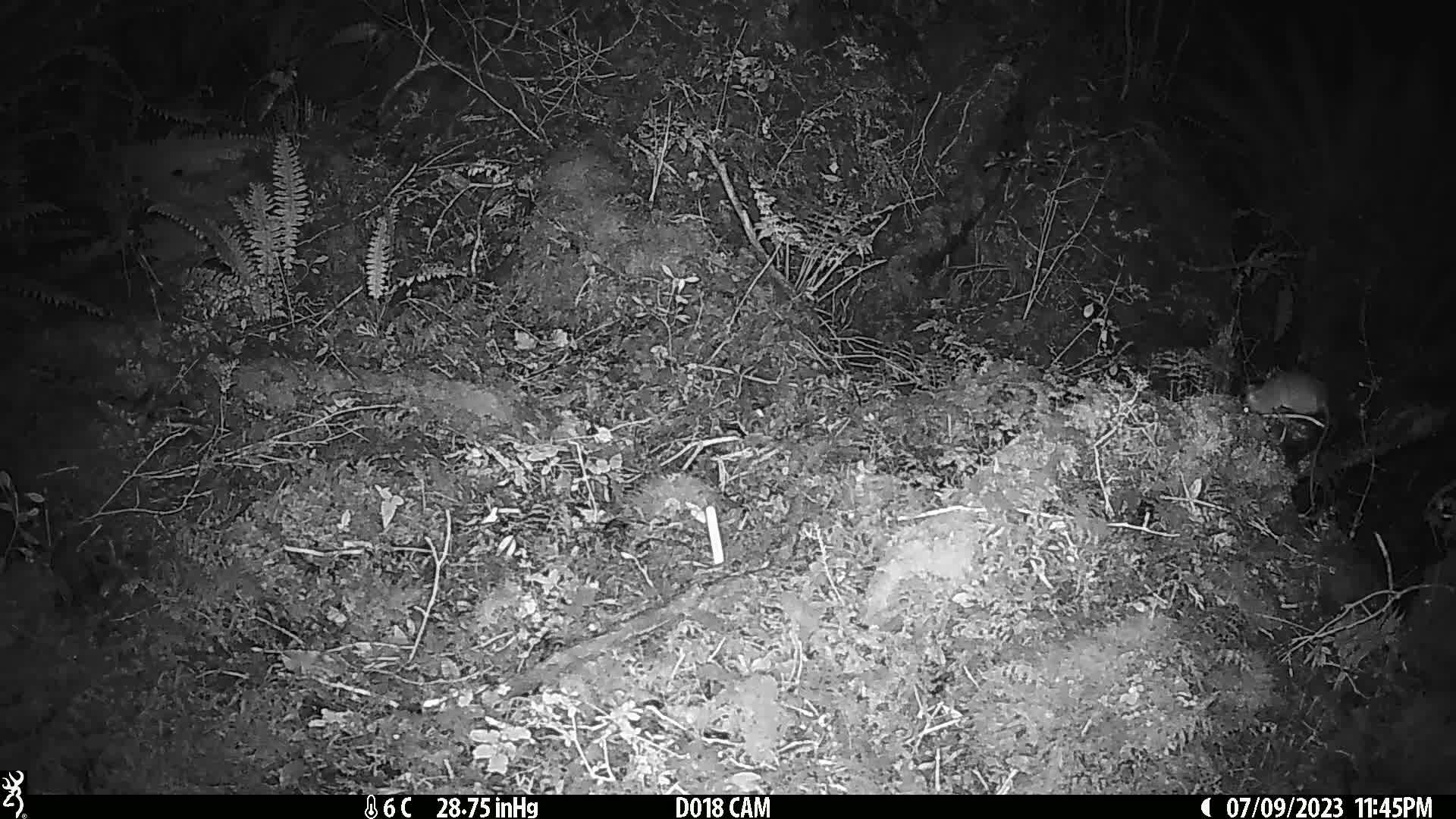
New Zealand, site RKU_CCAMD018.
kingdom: Animalia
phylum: Chordata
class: Mammalia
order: Rodentia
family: Muridae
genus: Rattus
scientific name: Rattus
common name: rat